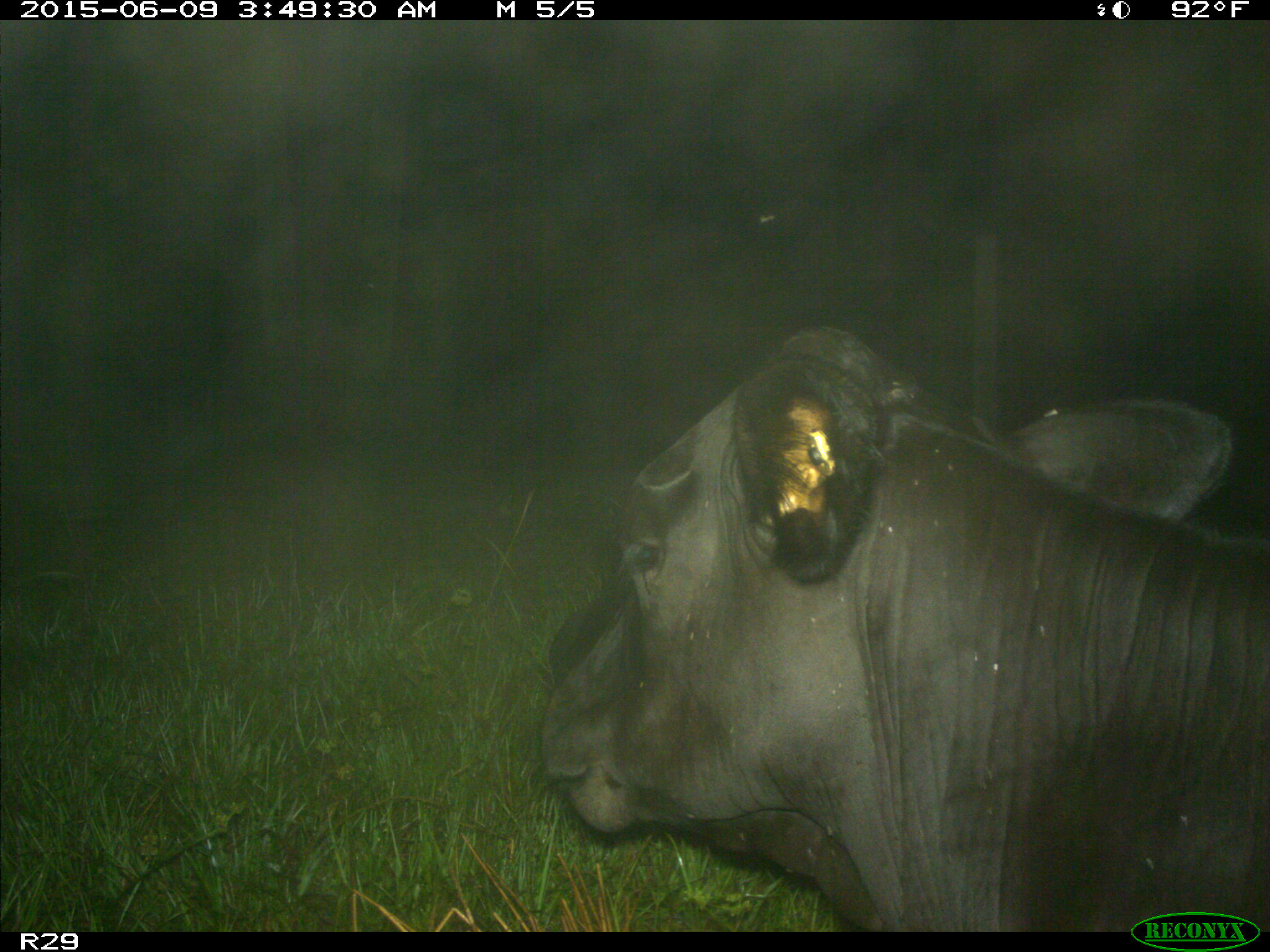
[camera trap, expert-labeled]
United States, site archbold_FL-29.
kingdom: Animalia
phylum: Chordata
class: Mammalia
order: Artiodactyla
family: Bovidae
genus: Bos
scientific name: Bos taurus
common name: domestic cow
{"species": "Bos taurus (domestic cow)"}